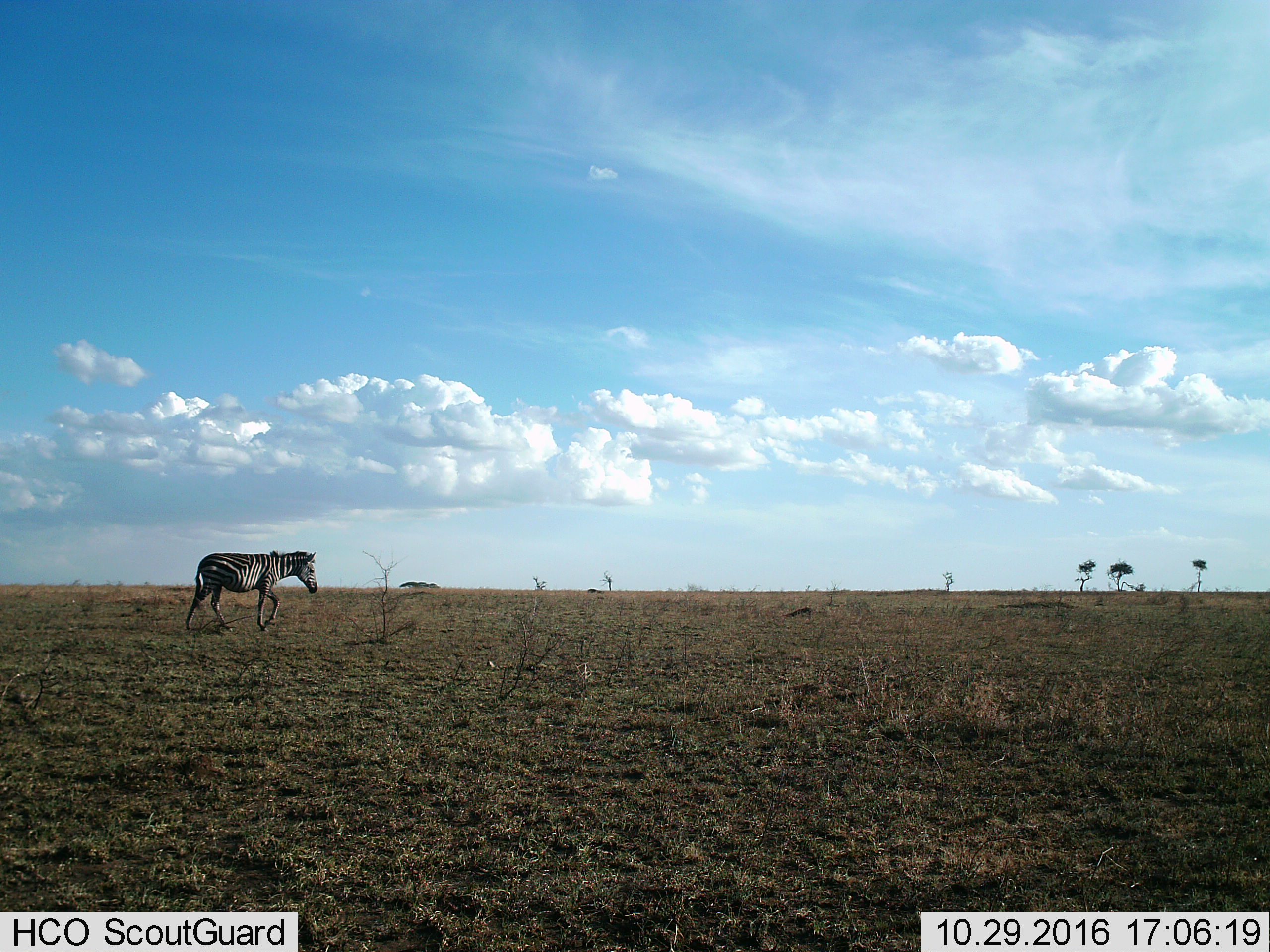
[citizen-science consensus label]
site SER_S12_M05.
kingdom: Animalia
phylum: Chordata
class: Mammalia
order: Perissodactyla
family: Equidae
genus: Equus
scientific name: Equus quagga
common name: plains zebra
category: zebraplains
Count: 1.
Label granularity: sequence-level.